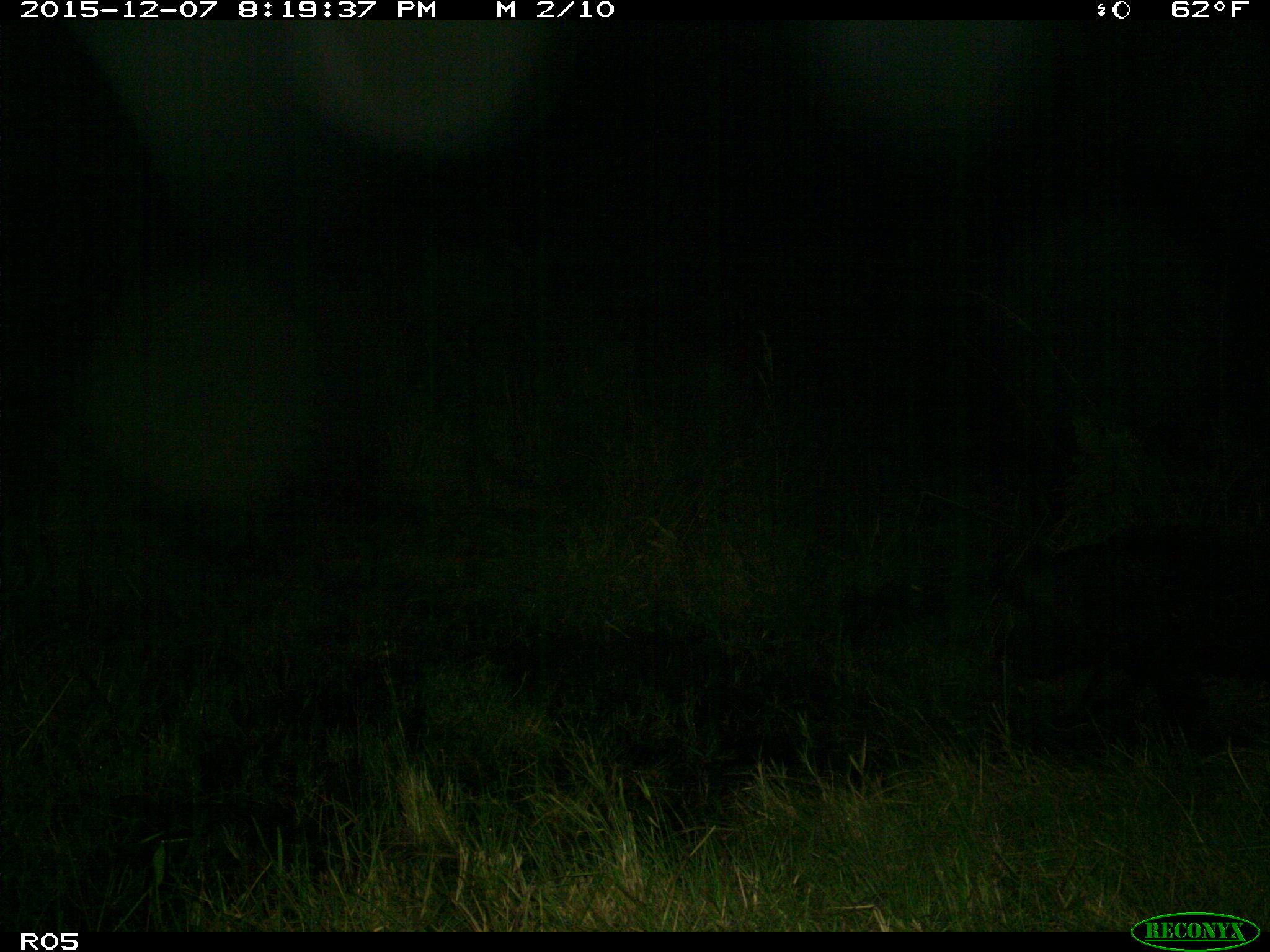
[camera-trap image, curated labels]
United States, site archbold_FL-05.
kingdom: Animalia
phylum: Chordata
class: Mammalia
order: Artiodactyla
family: Suidae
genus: Sus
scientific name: Sus scrofa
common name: wild boar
Sus scrofa (wild boar).